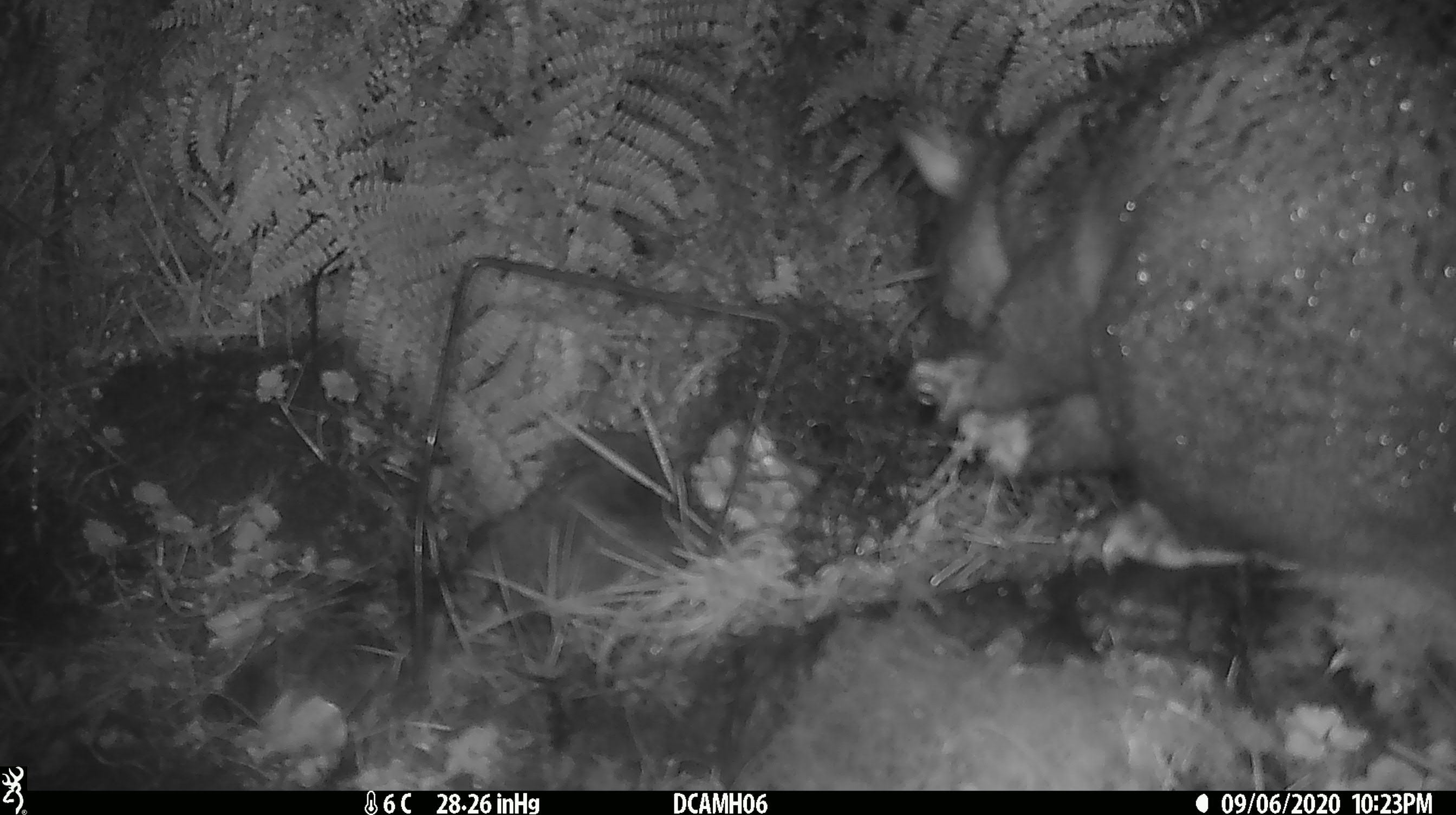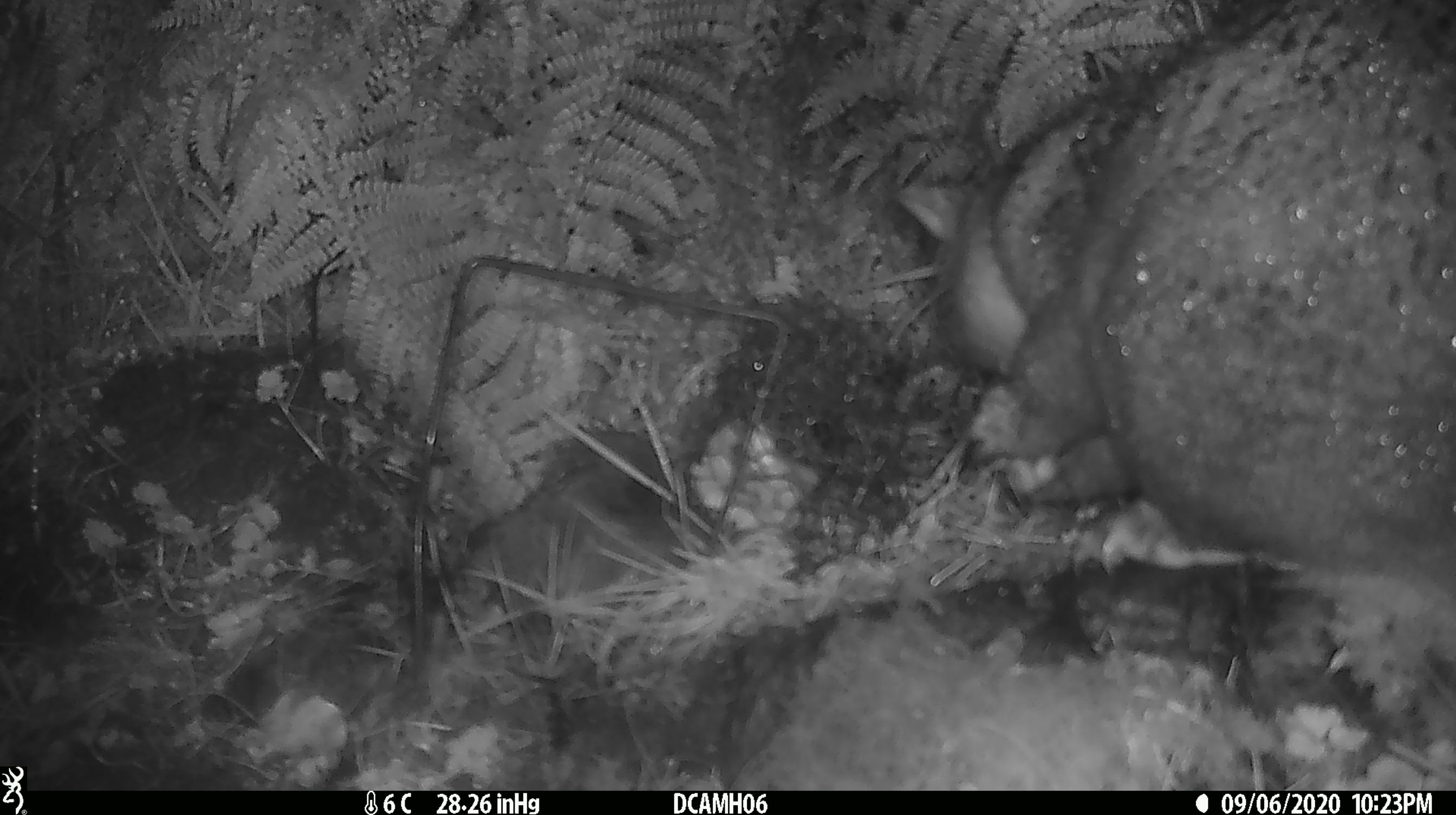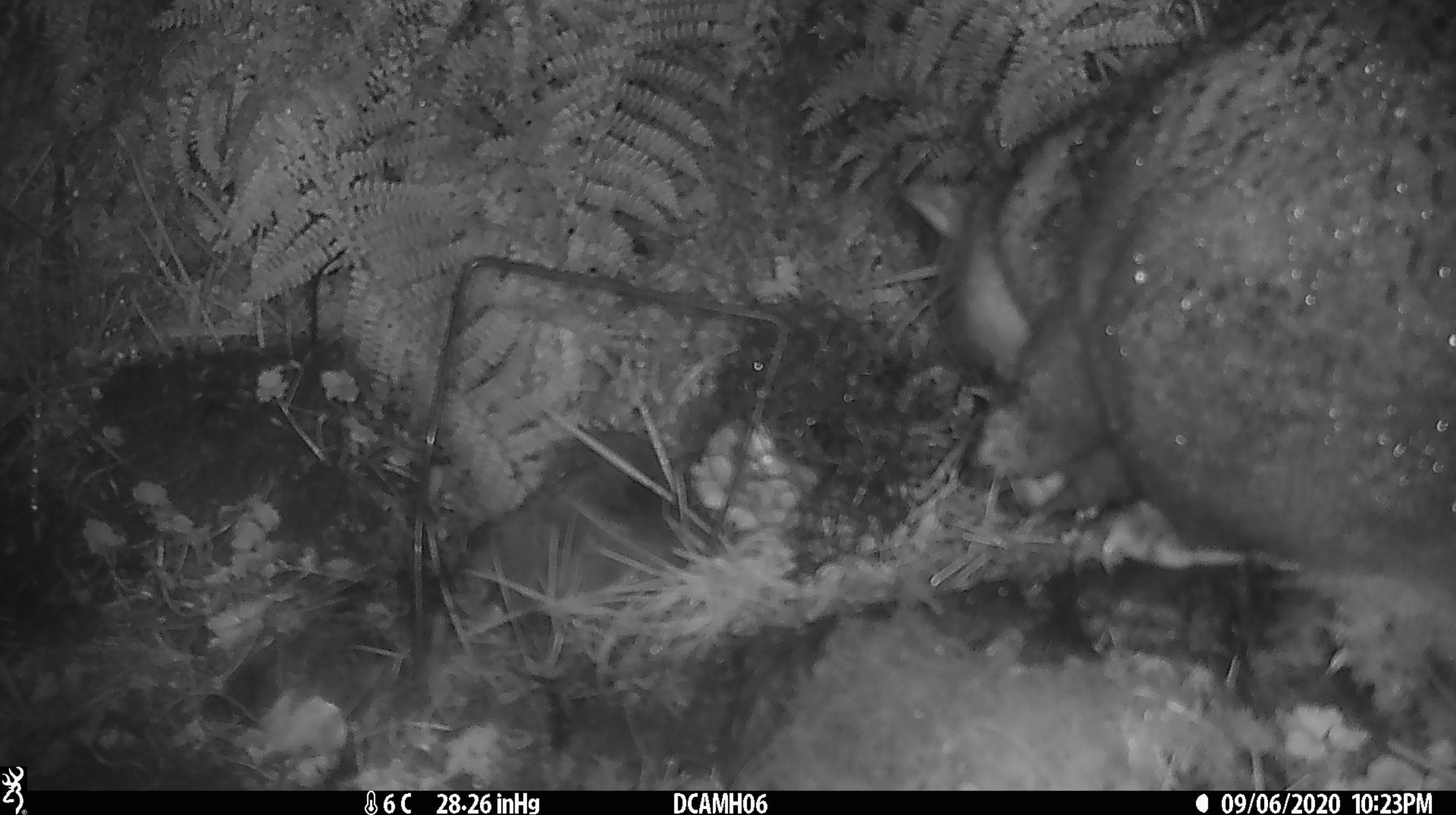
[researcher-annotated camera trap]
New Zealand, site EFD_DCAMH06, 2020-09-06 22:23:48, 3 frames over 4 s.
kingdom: Animalia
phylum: Chordata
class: Mammalia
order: Diprotodontia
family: Phalangeridae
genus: Trichosurus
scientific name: Trichosurus vulpecula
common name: common brushtail possum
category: possum